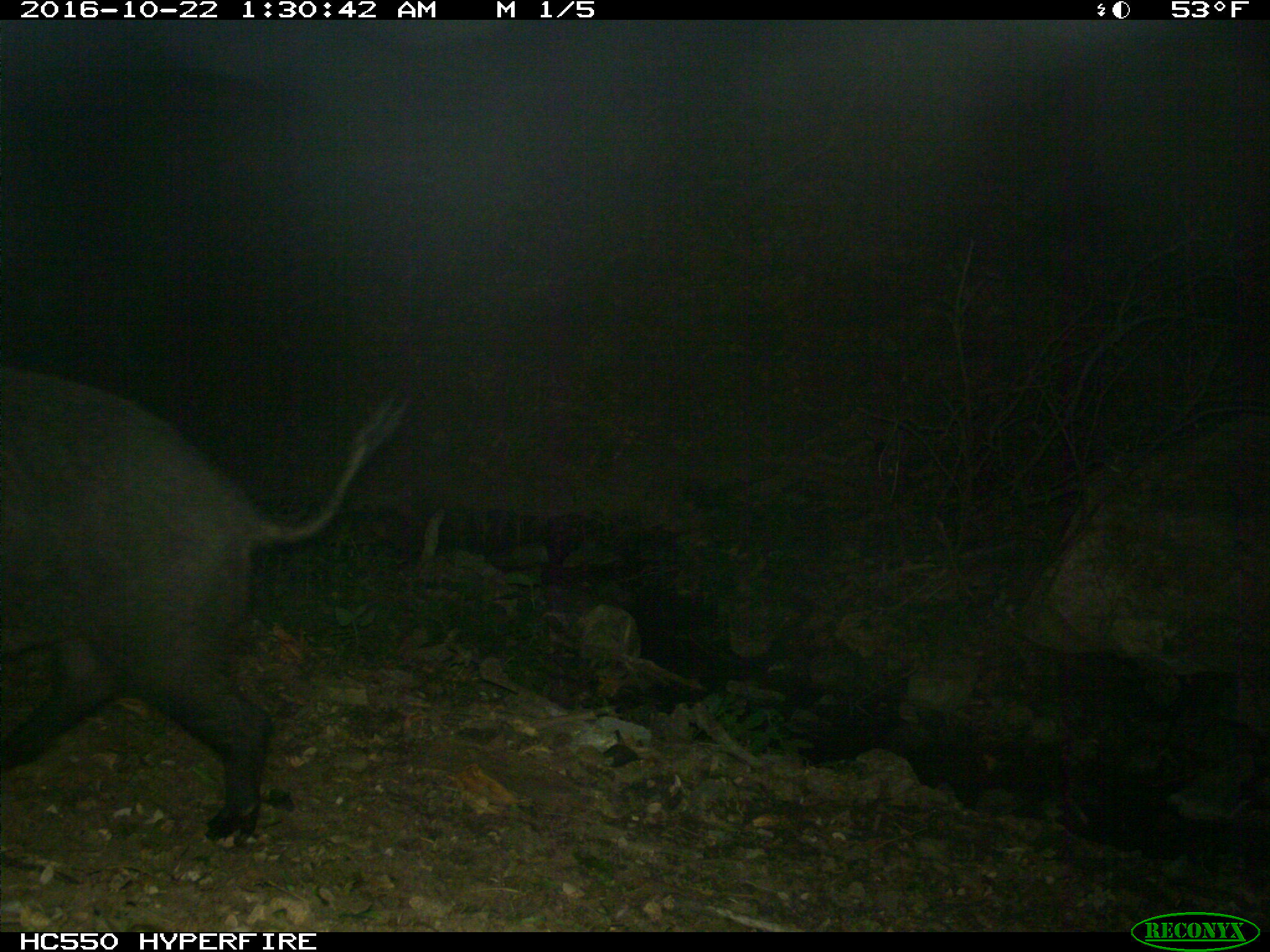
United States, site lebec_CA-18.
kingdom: Animalia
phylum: Chordata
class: Mammalia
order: Artiodactyla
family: Suidae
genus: Sus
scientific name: Sus scrofa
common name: wild boar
Sus scrofa (wild boar).